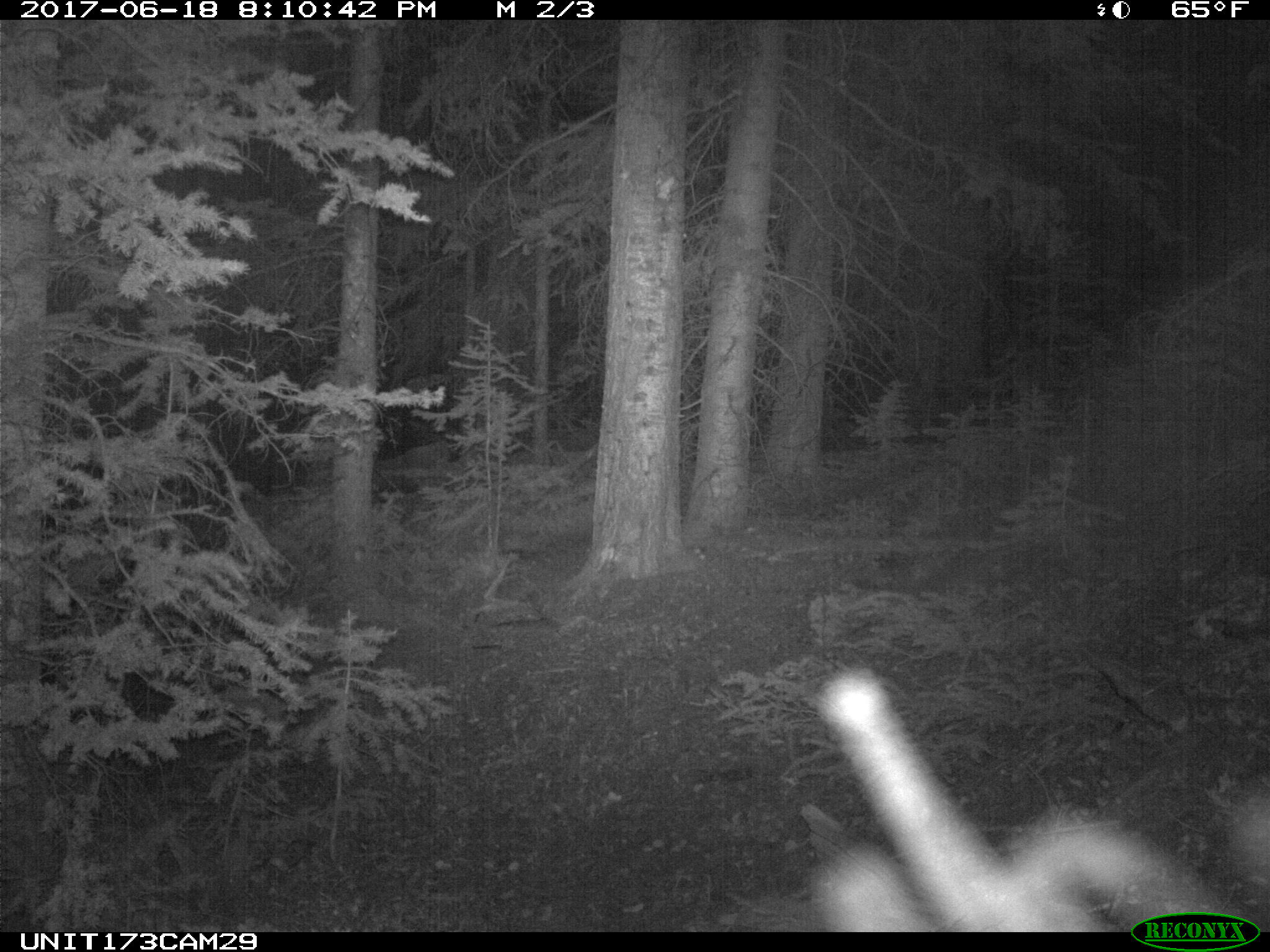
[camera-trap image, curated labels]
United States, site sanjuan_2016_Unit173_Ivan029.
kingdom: Animalia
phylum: Chordata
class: Mammalia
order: Artiodactyla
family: Cervidae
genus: Cervus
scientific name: Cervus elaphus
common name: red deer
Cervus elaphus (red deer).